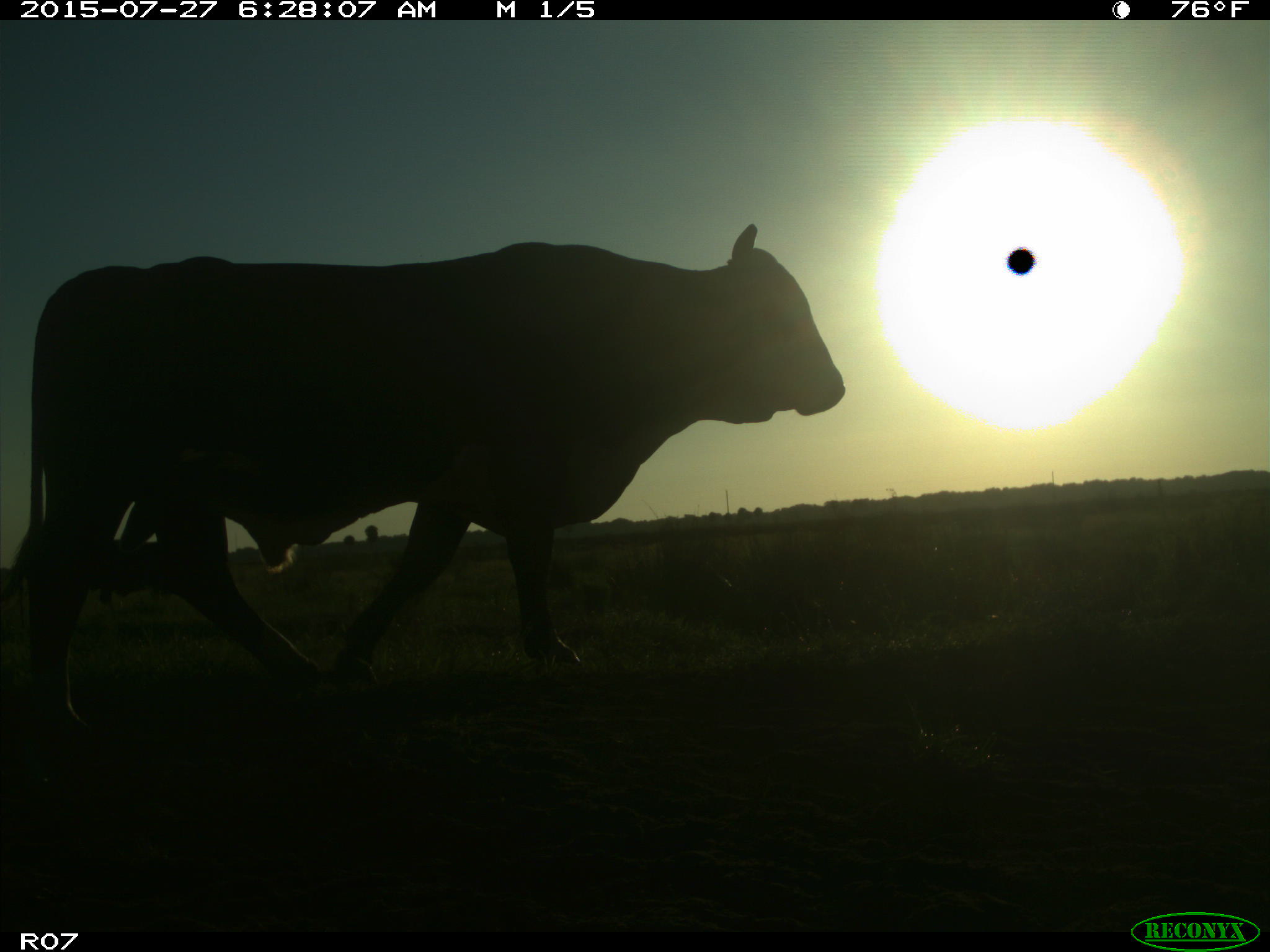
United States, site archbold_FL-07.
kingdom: Animalia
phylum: Chordata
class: Mammalia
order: Artiodactyla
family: Bovidae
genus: Bos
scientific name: Bos taurus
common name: domestic cow